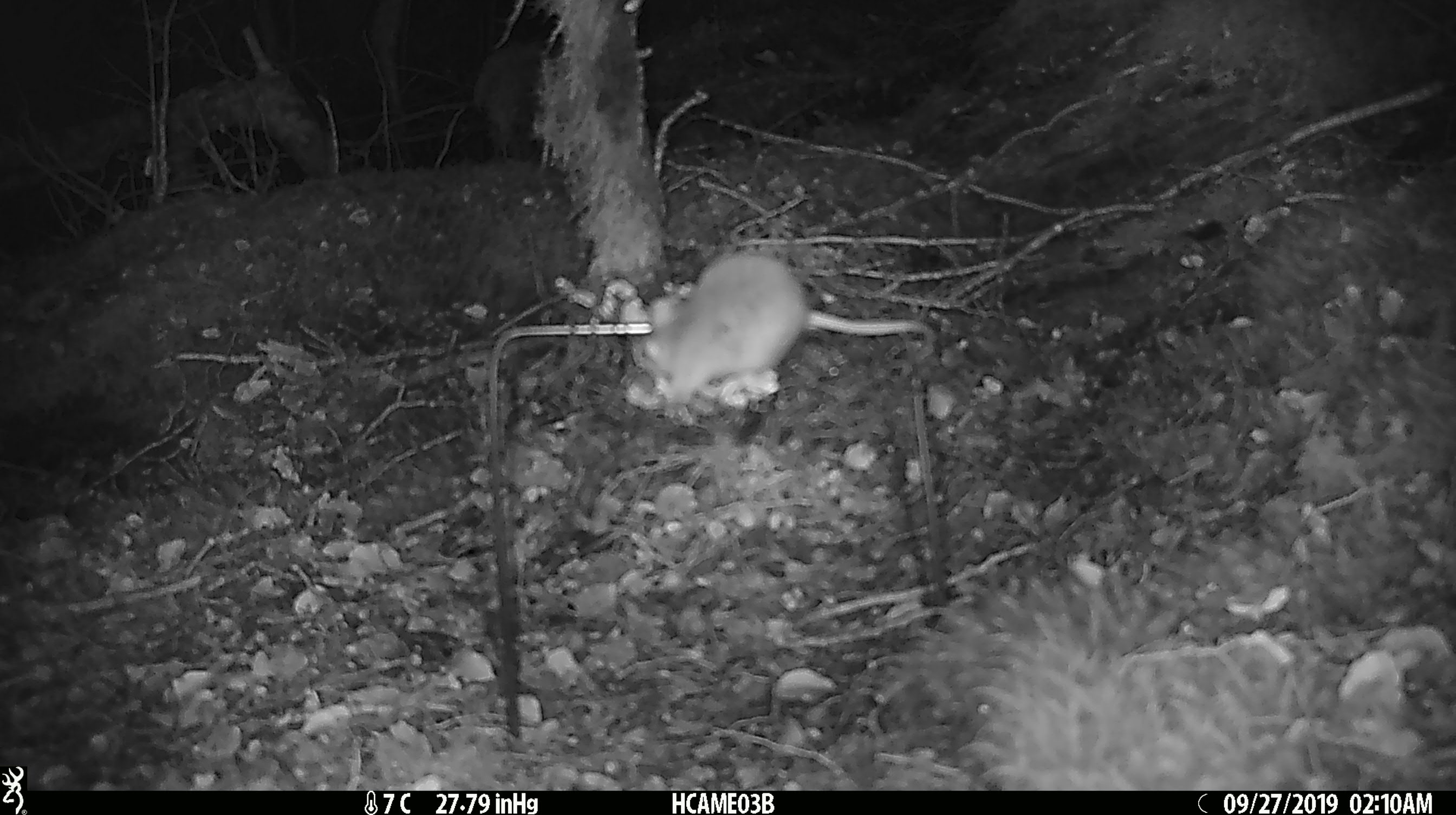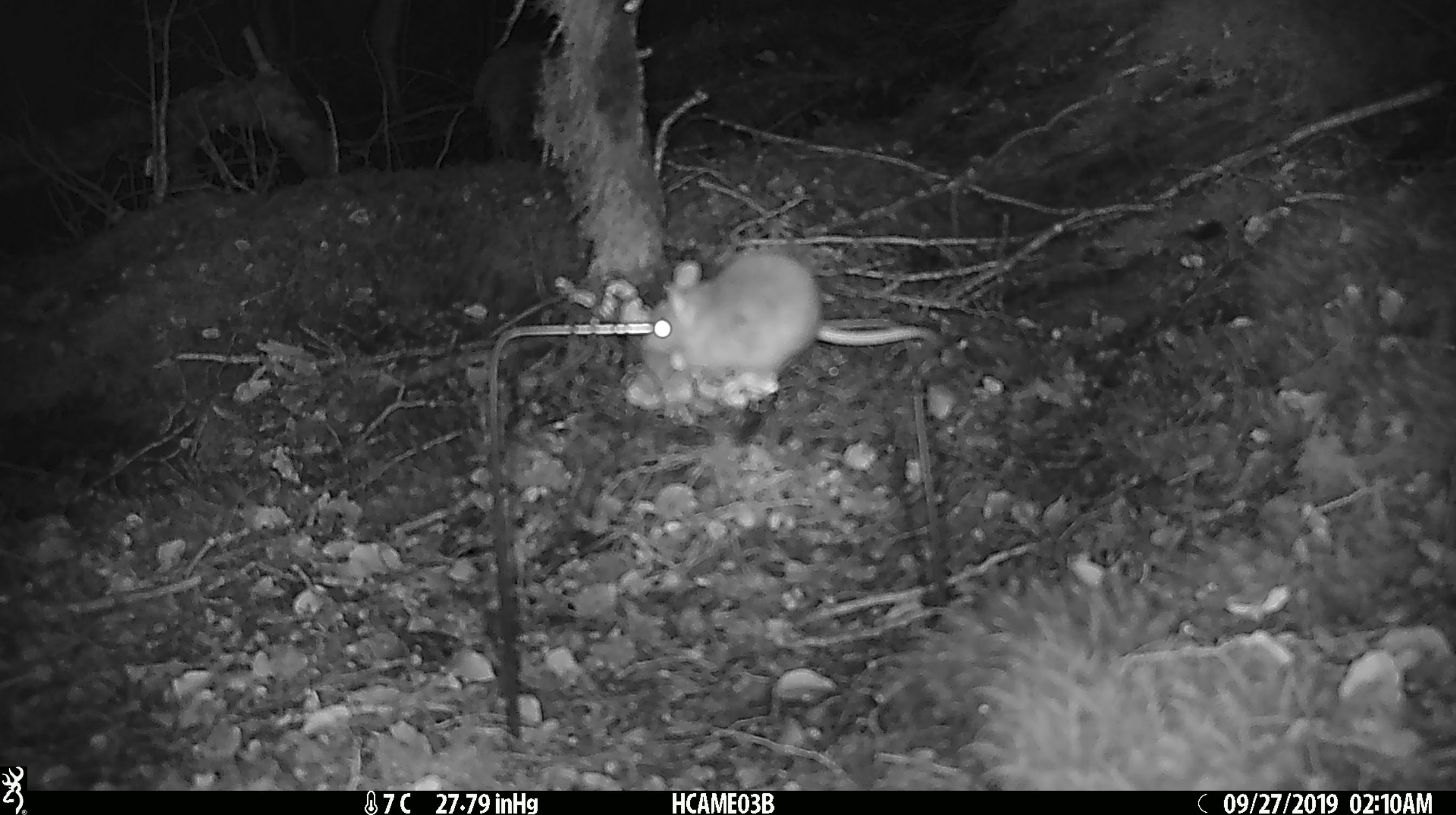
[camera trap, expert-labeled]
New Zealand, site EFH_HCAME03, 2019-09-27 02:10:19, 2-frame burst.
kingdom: Animalia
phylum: Chordata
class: Mammalia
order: Rodentia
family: Muridae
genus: Mus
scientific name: Mus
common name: mouse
Mouse (Mus).